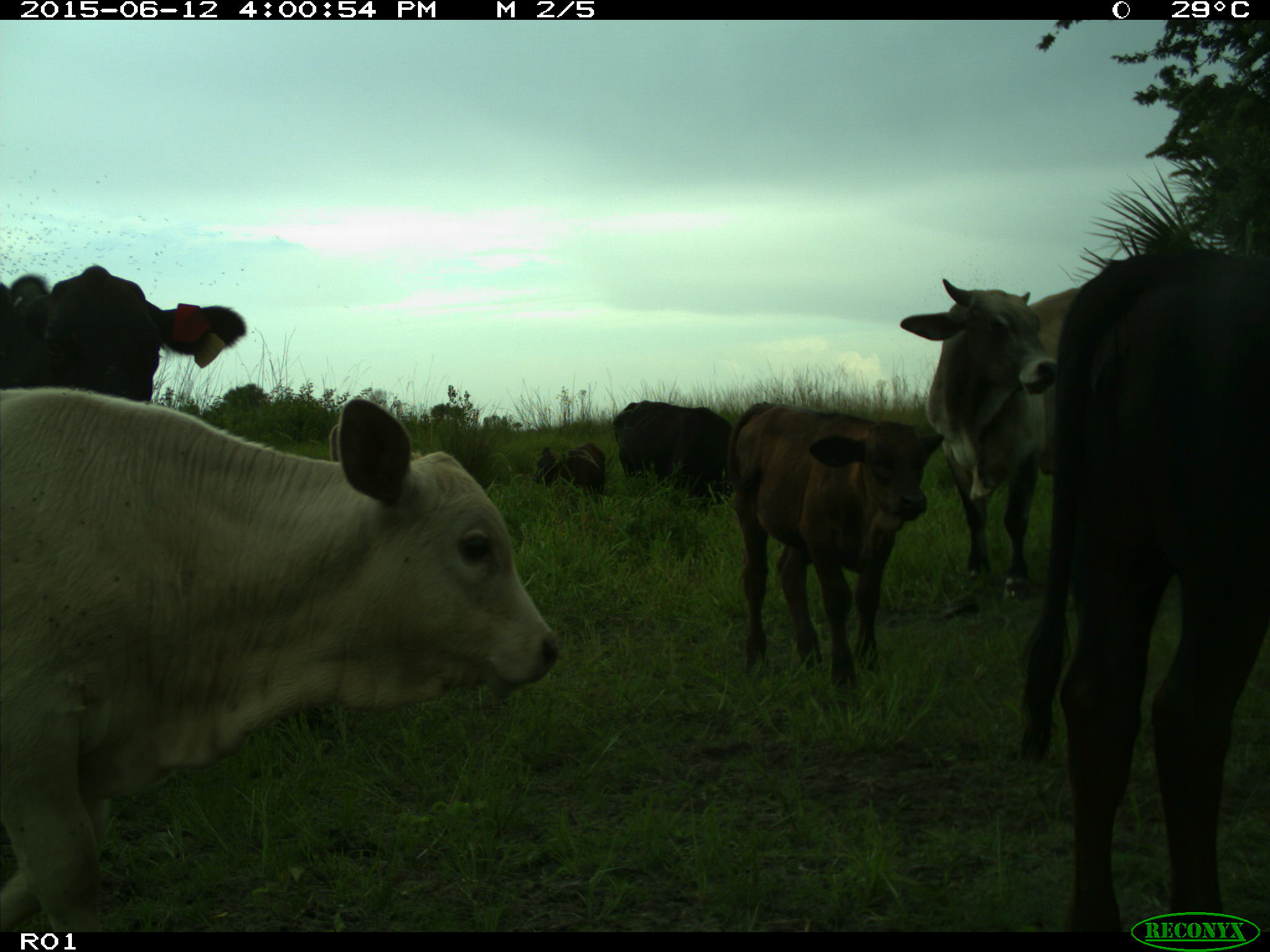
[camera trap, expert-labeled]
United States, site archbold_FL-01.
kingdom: Animalia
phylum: Chordata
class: Mammalia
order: Artiodactyla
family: Bovidae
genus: Bos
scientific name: Bos taurus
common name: domestic cow